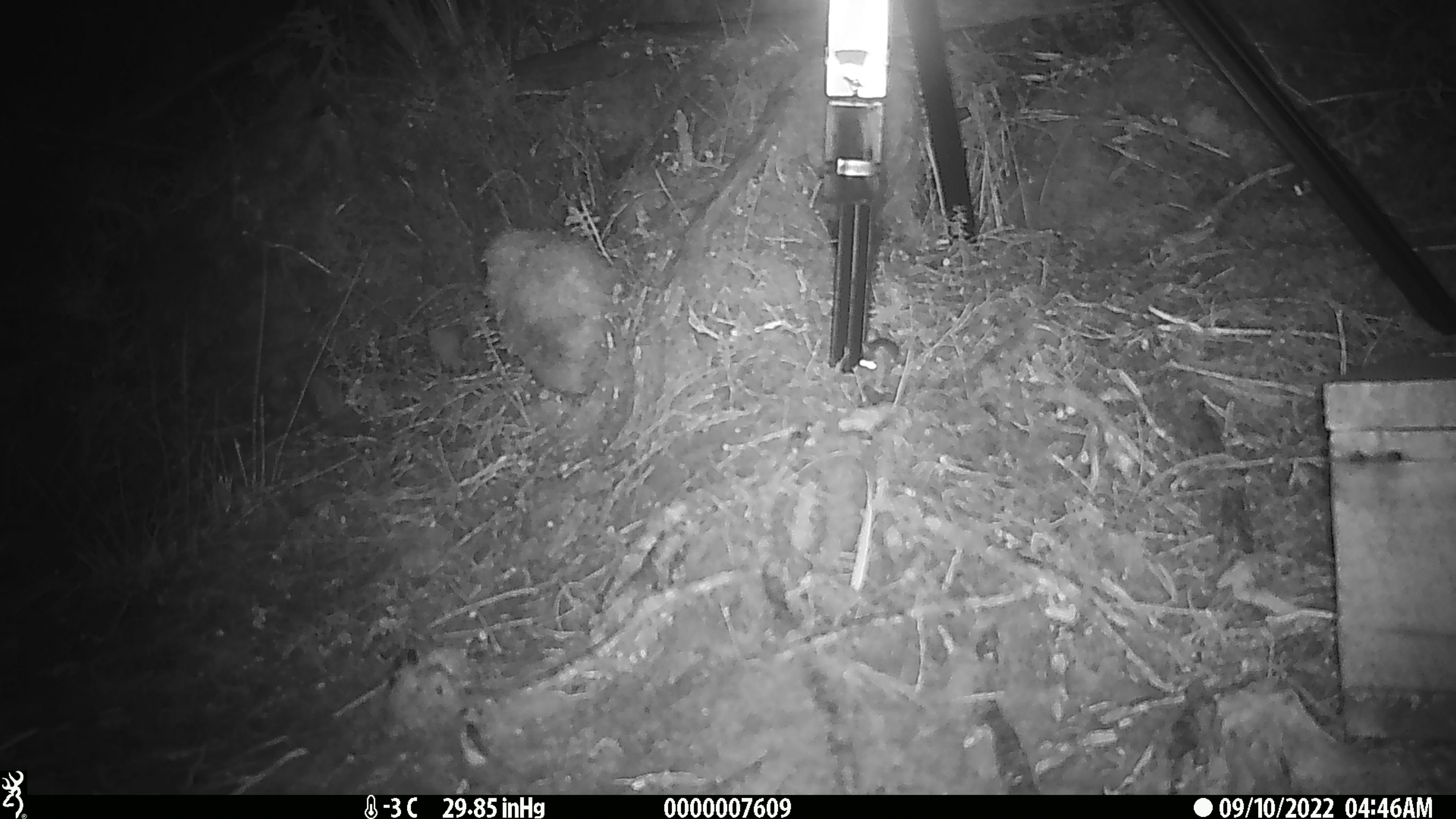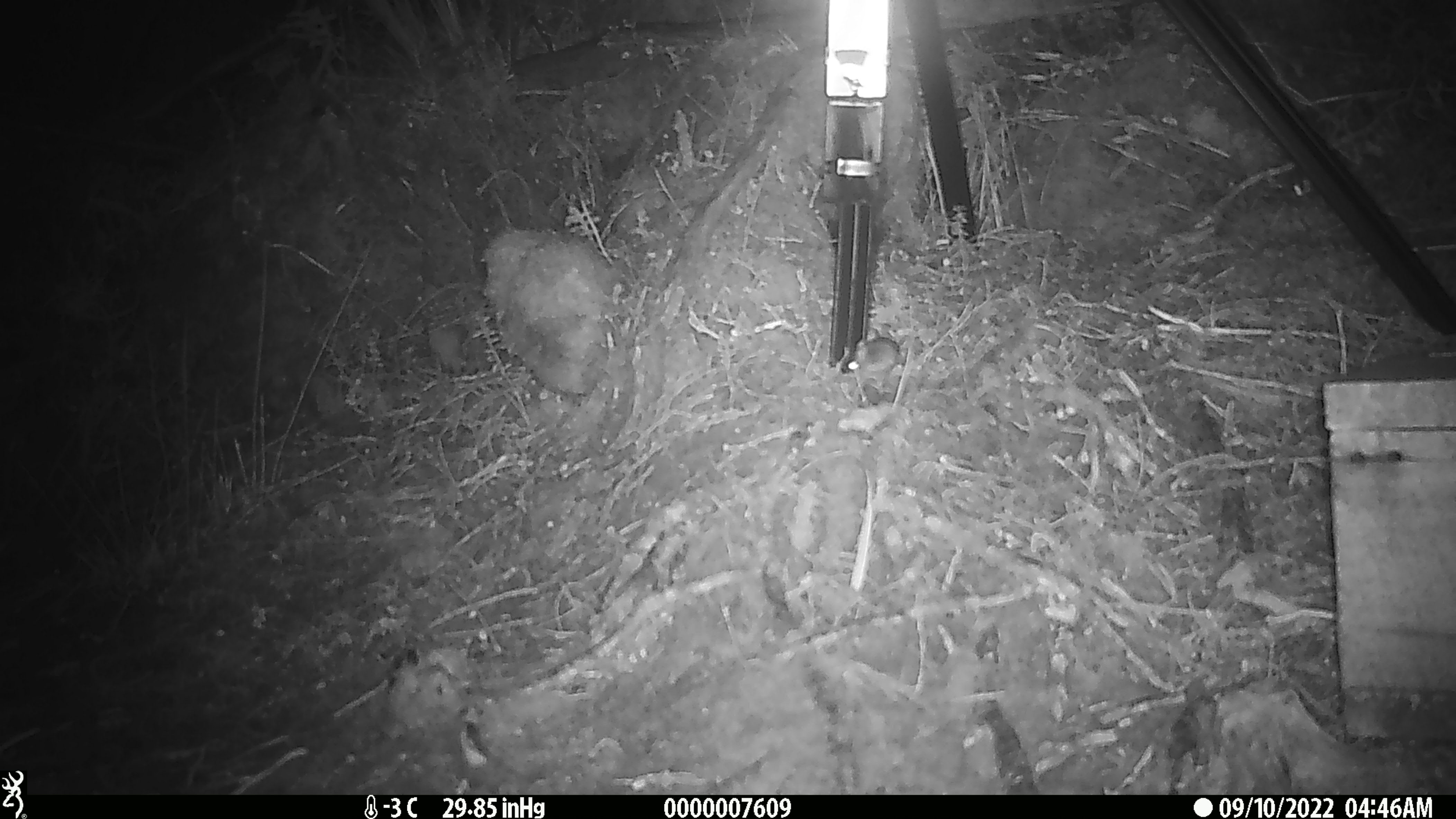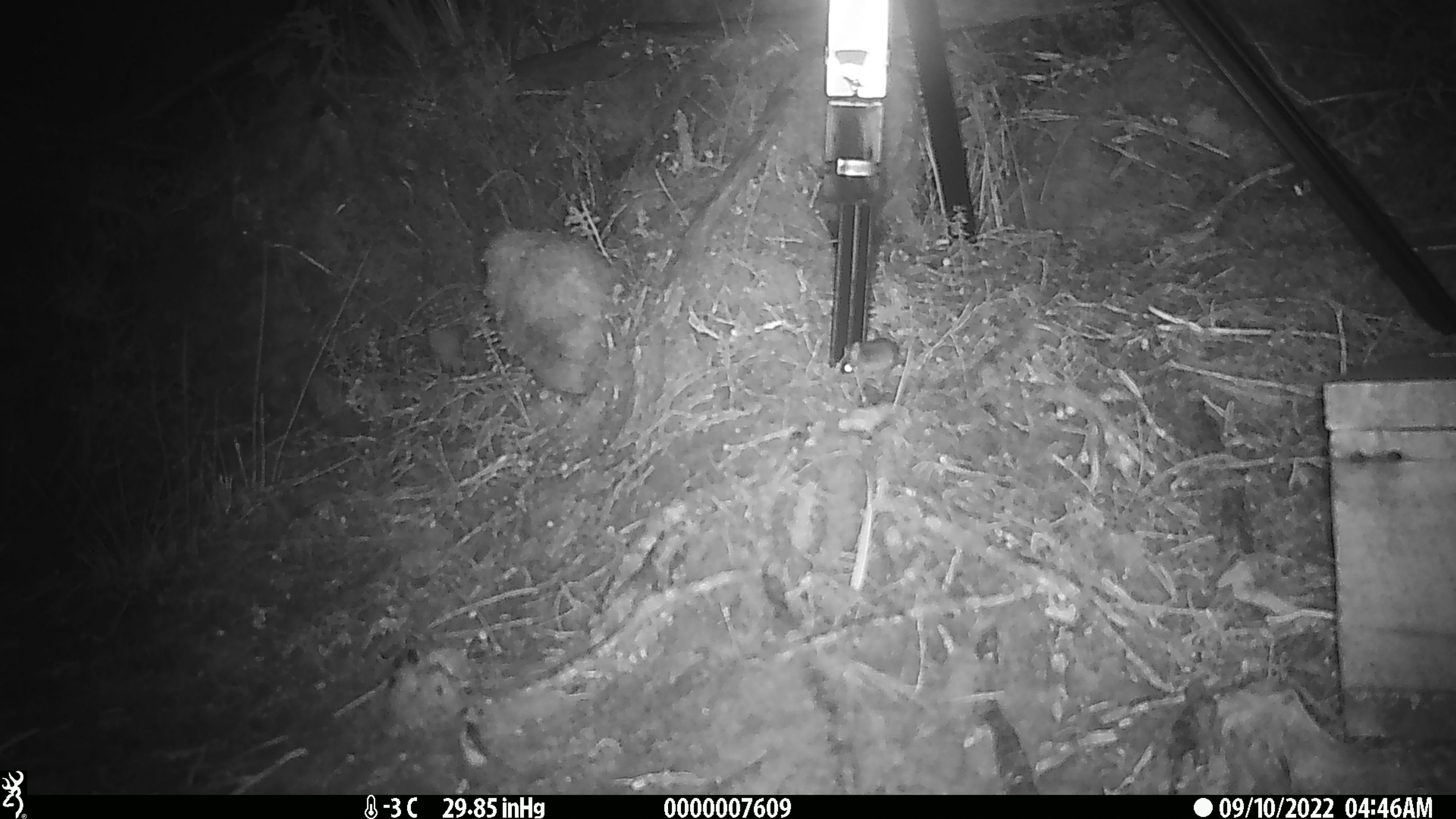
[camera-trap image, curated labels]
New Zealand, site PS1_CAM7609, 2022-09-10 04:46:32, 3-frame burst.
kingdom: Animalia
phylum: Chordata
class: Mammalia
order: Rodentia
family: Muridae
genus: Mus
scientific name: Mus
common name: mouse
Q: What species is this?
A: Mouse (Mus).